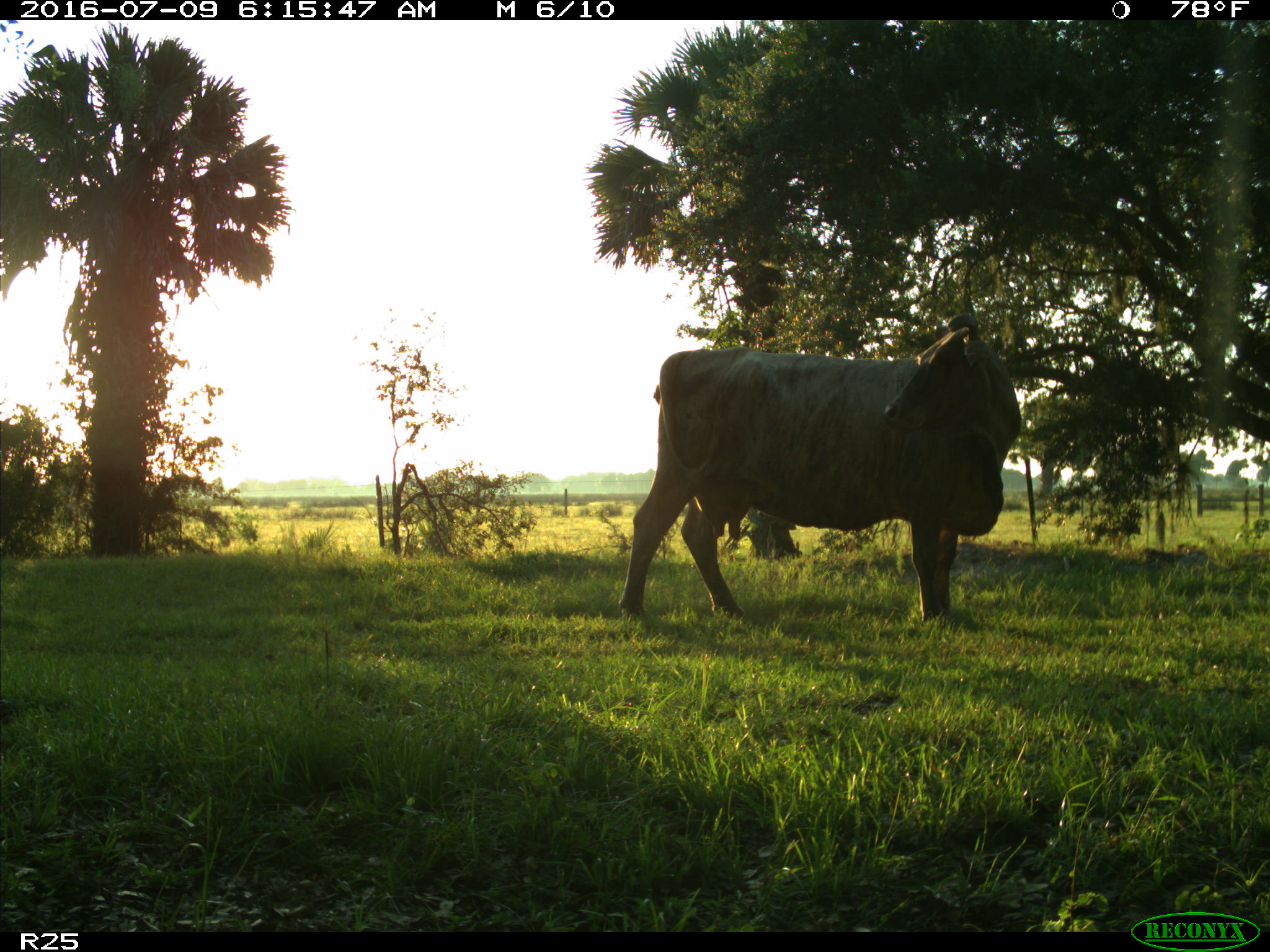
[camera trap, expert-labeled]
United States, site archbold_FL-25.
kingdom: Animalia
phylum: Chordata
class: Mammalia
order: Artiodactyla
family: Bovidae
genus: Bos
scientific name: Bos taurus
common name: domestic cow